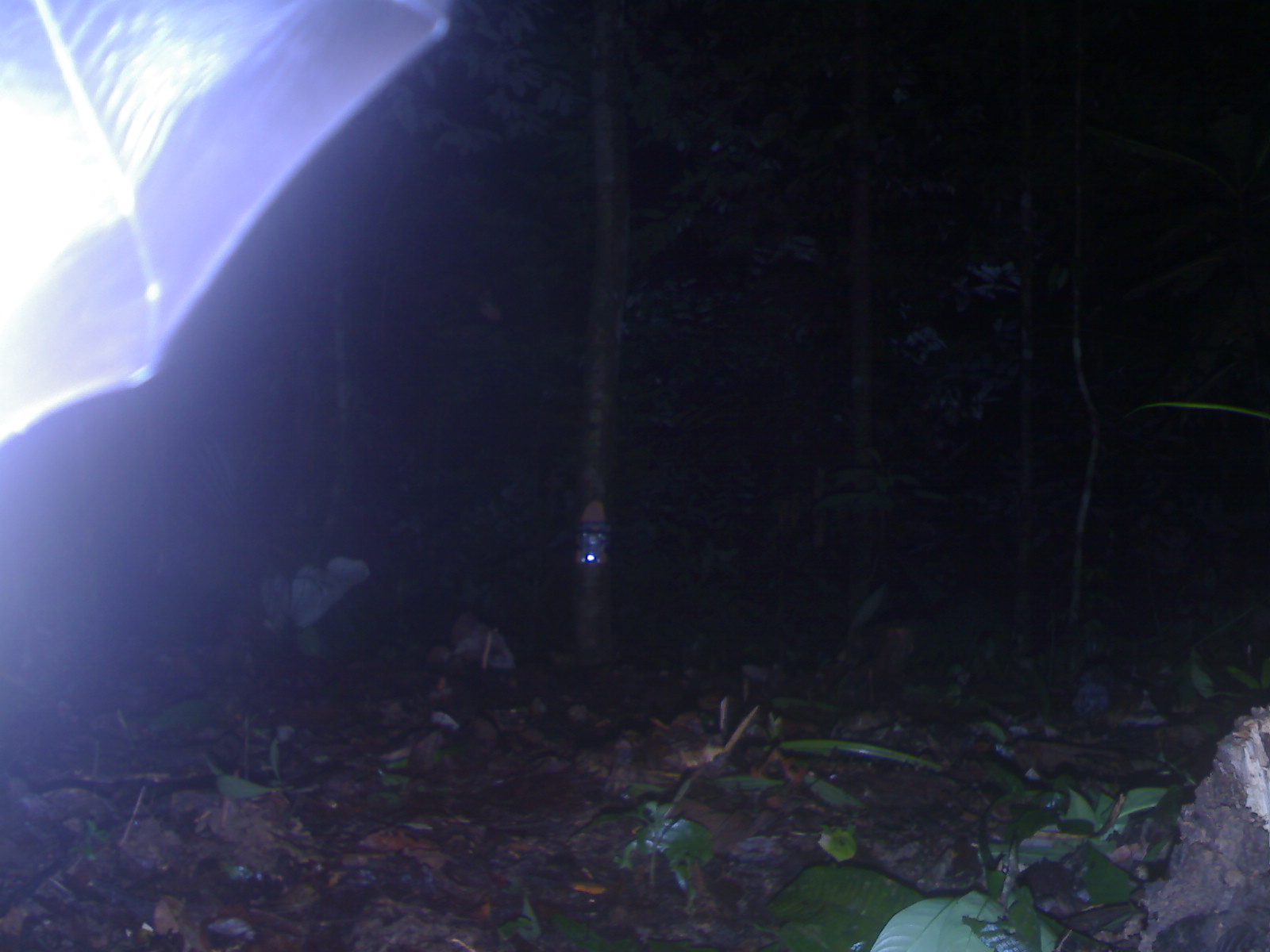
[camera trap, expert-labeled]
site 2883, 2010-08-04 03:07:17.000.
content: unidentified animal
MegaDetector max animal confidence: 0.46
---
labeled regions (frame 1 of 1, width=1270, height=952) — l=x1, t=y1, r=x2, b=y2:
unknown: l=0, t=0, r=451, b=450